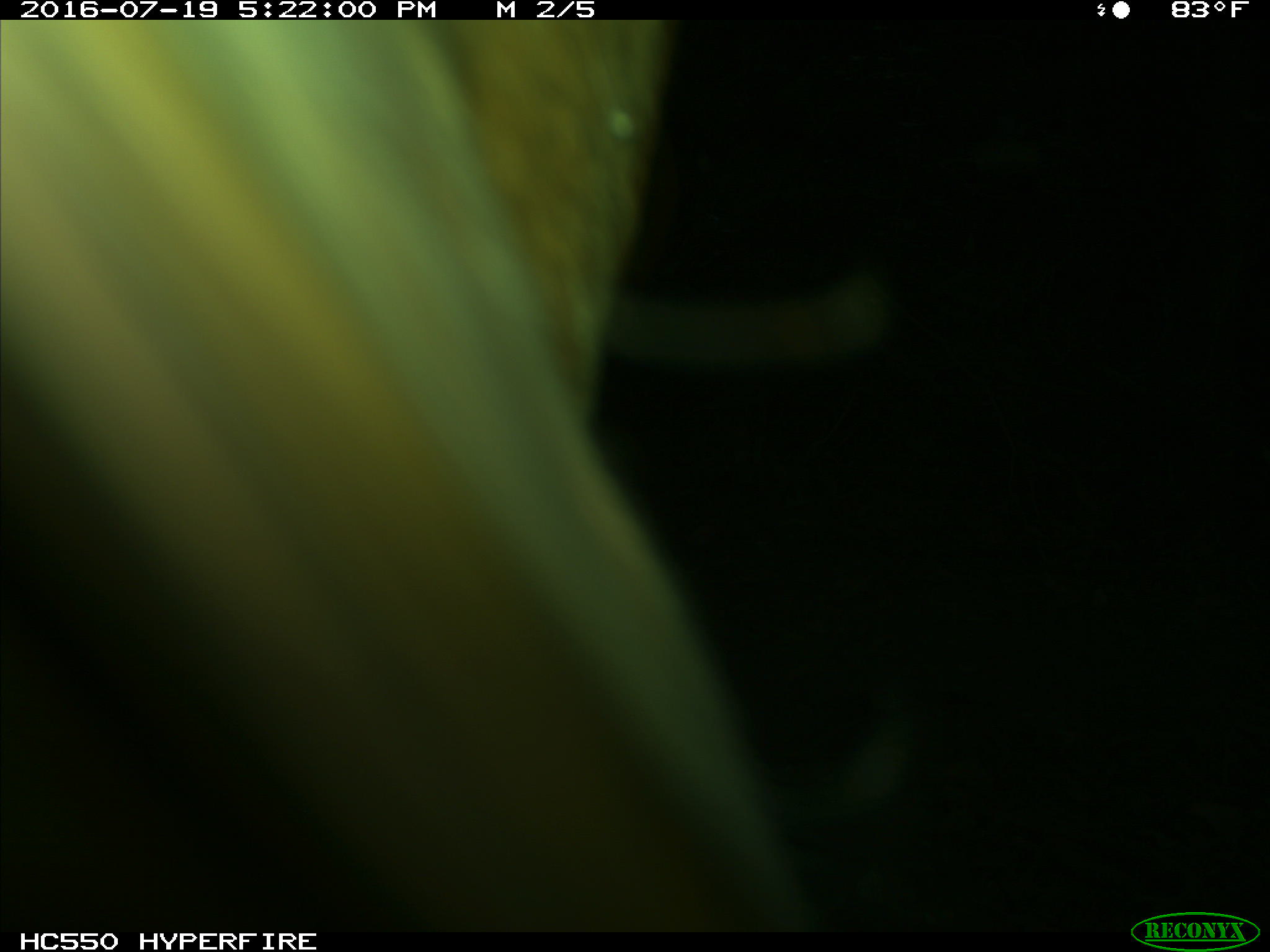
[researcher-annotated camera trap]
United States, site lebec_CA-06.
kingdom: Animalia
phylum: Chordata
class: Mammalia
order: Artiodactyla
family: Bovidae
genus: Bos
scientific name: Bos taurus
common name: domestic cow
Bos taurus (domestic cow).